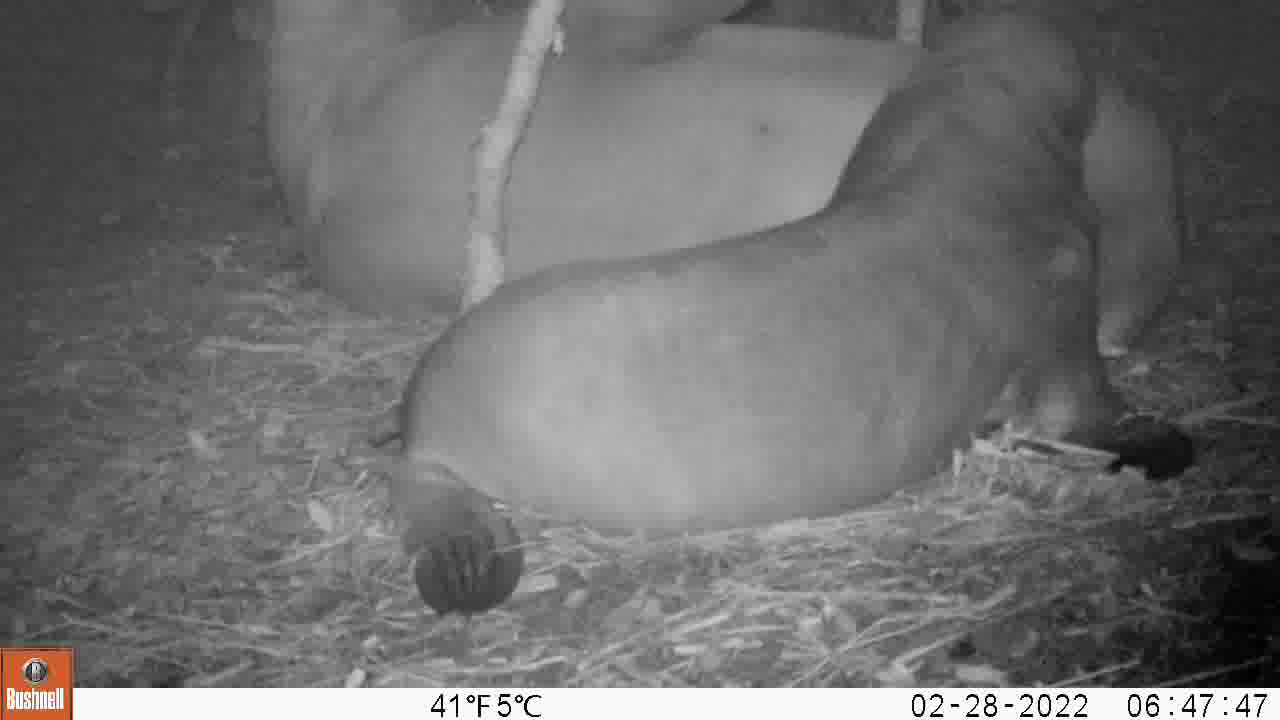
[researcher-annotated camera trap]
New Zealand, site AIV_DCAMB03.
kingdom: Animalia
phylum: Chordata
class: Mammalia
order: Carnivora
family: Otariidae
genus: Phocarctos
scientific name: Phocarctos hookeri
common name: new zealand sea lion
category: sealion